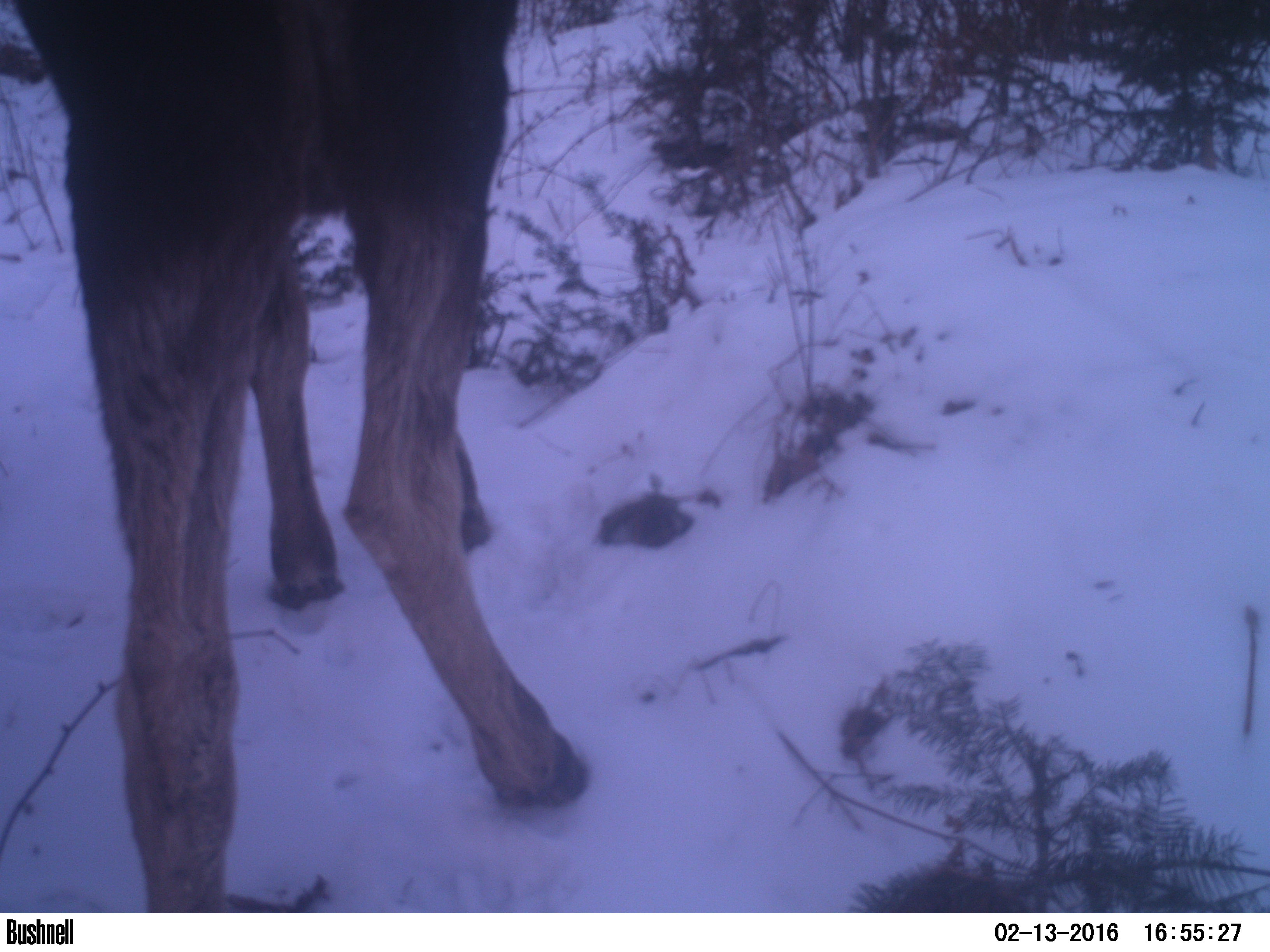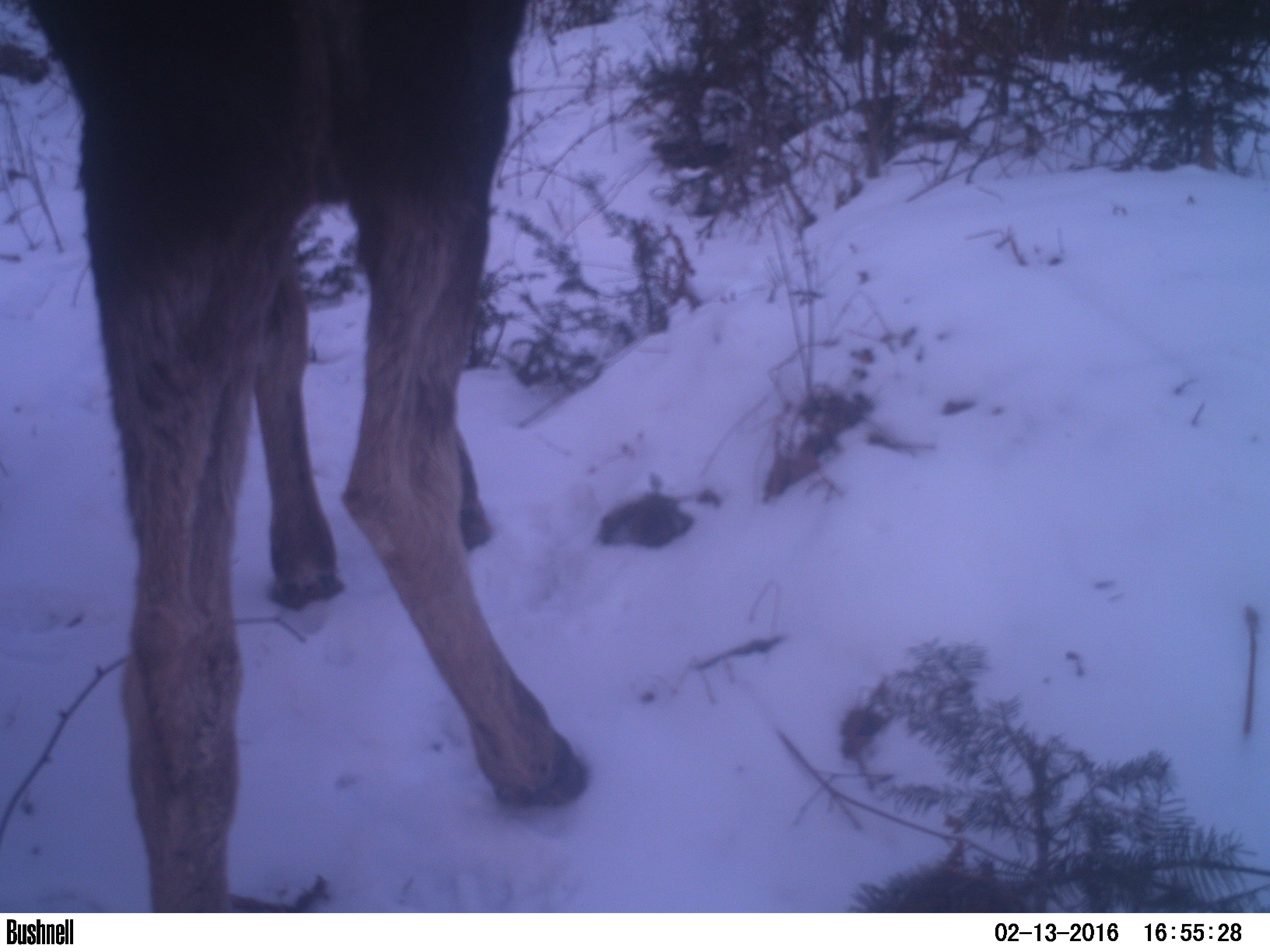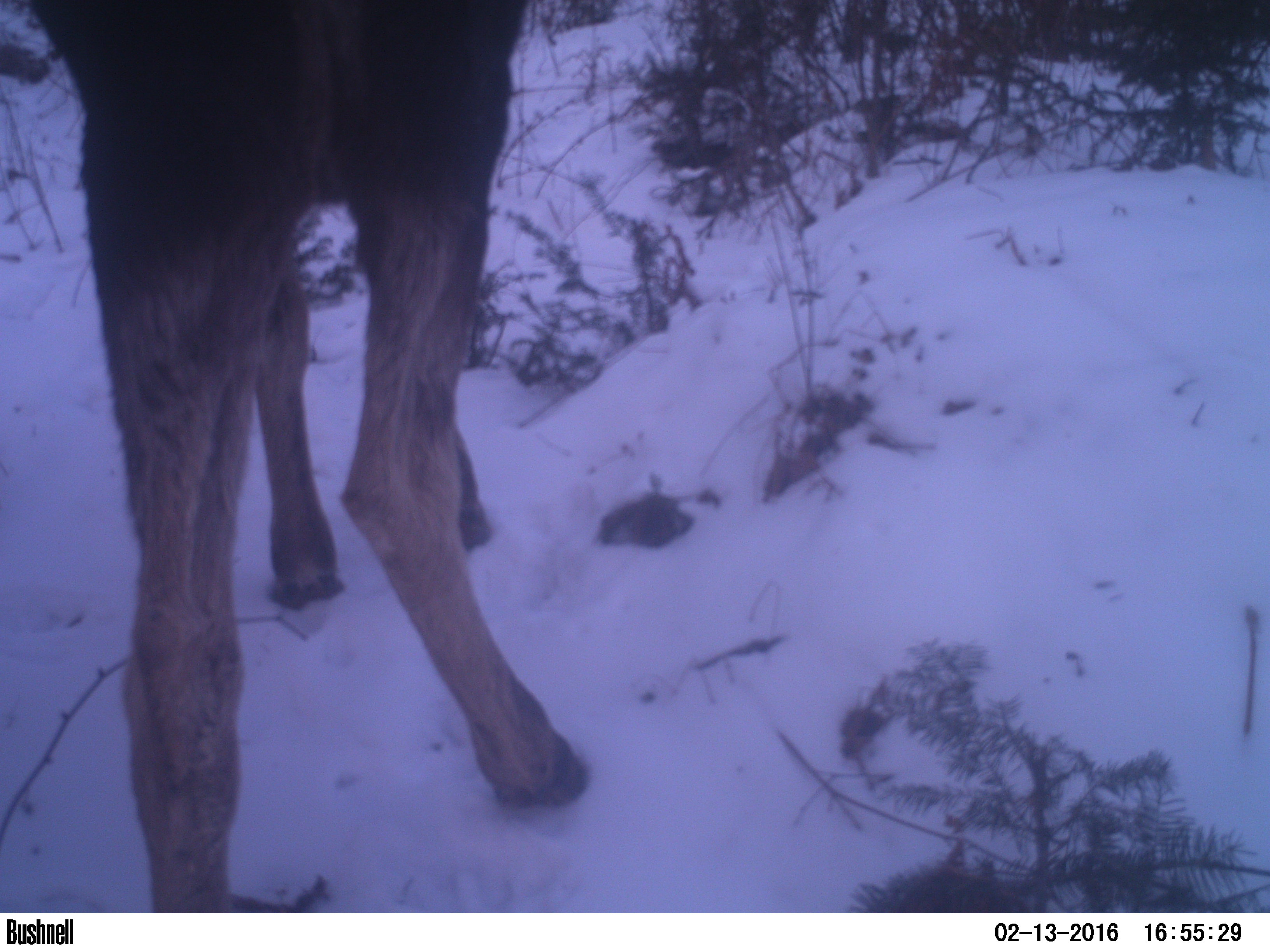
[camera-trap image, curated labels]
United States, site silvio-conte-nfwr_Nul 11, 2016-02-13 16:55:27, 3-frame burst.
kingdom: Animalia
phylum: Chordata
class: Mammalia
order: Artiodactyla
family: Cervidae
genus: Alces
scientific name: Alces alces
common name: moose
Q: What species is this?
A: Moose (Alces alces).